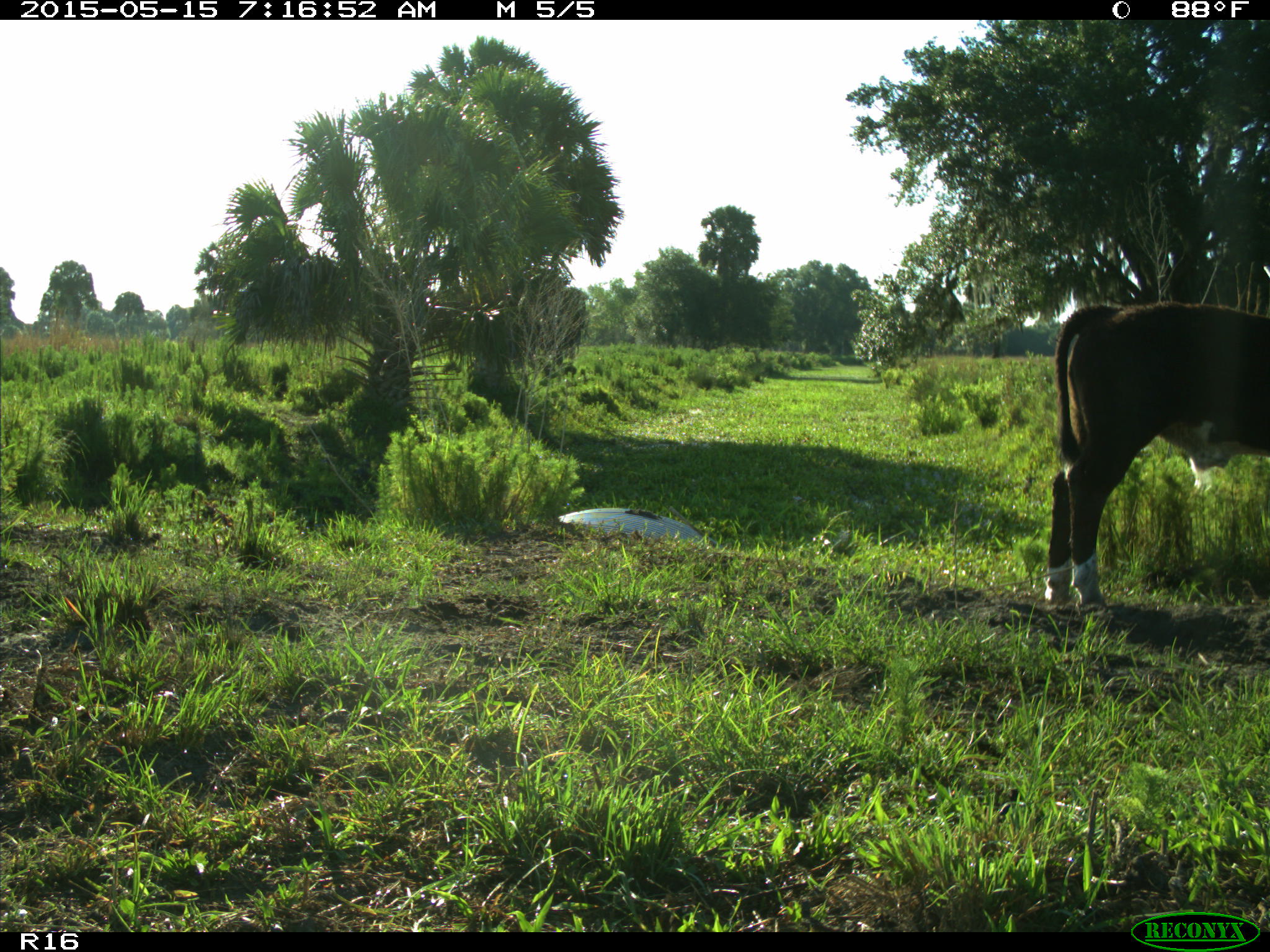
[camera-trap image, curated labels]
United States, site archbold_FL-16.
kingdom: Animalia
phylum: Chordata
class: Mammalia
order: Artiodactyla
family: Bovidae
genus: Bos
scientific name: Bos taurus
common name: domestic cow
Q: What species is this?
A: Bos taurus (domestic cow).